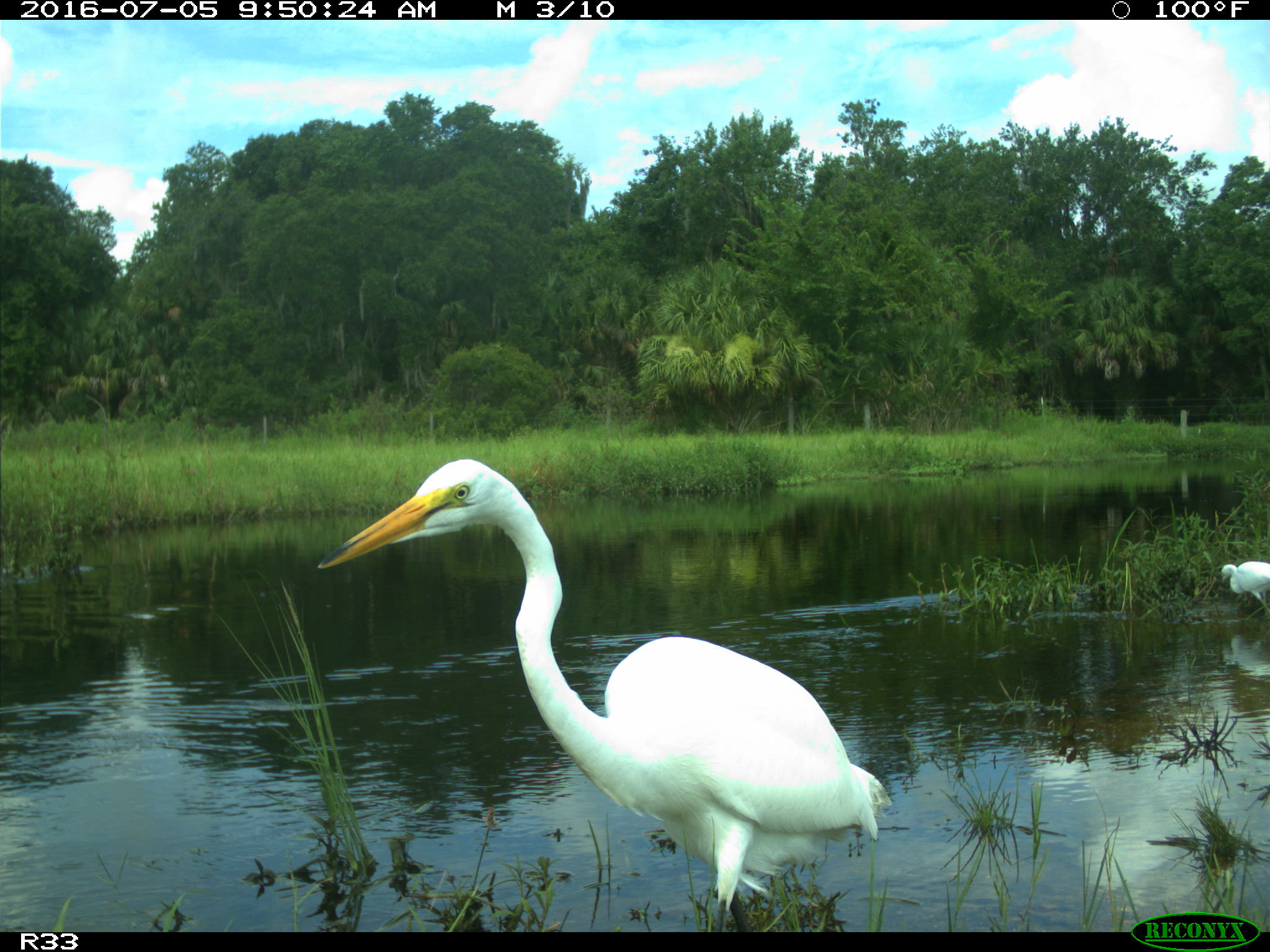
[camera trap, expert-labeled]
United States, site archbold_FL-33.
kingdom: Animalia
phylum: Chordata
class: Aves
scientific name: Aves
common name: birds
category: unidentified bird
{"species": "unidentified bird (birds) (Aves)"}